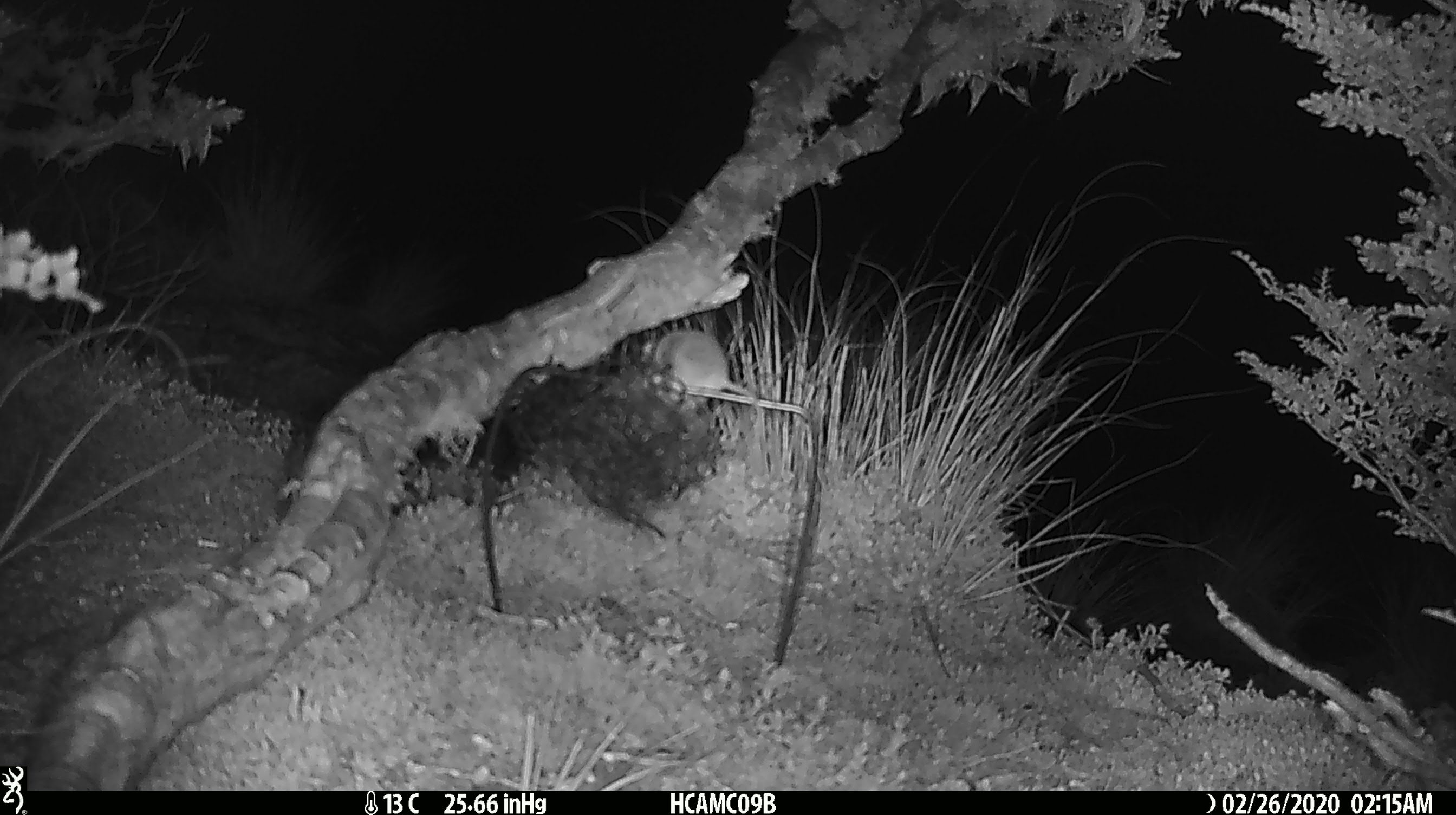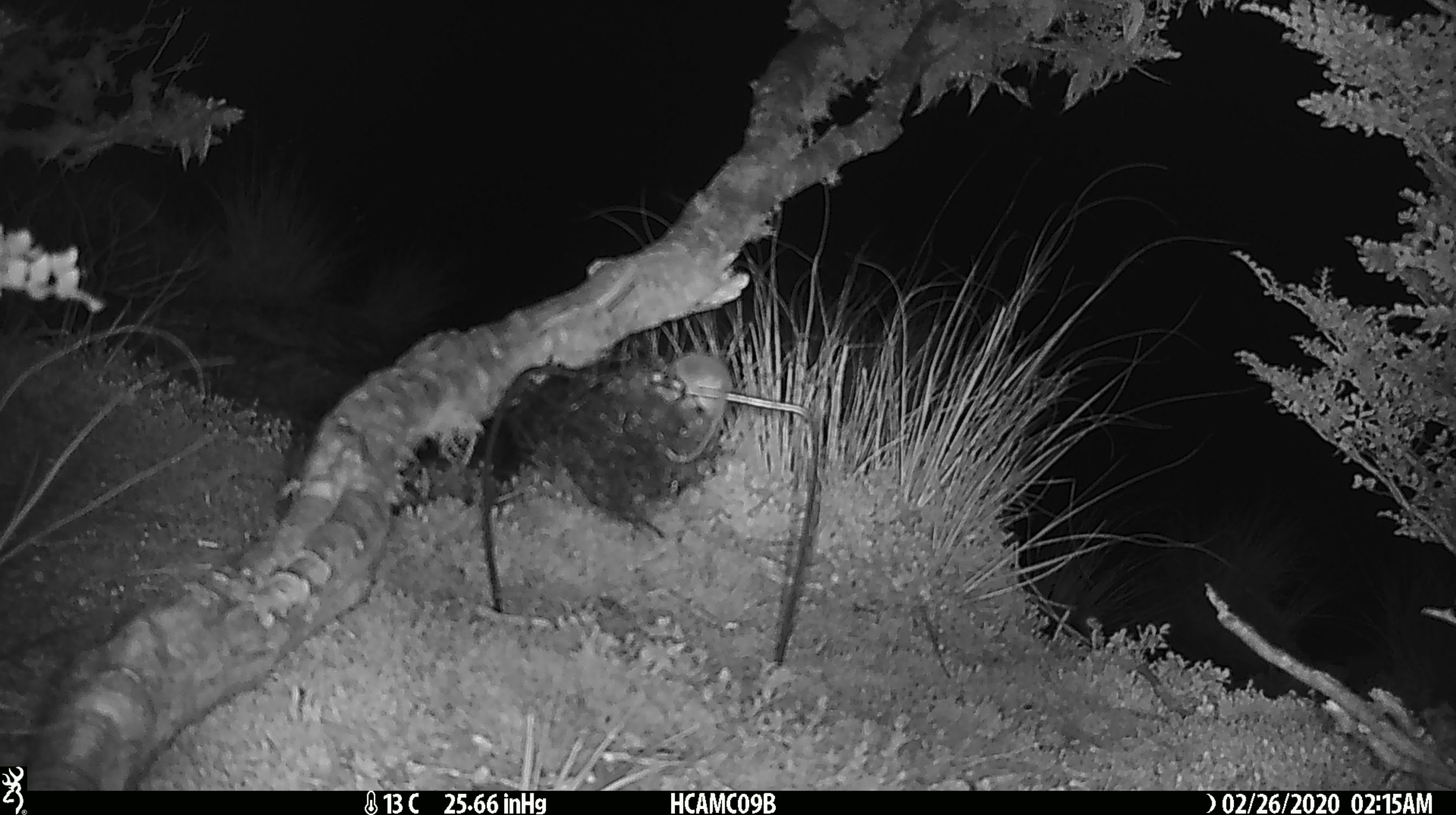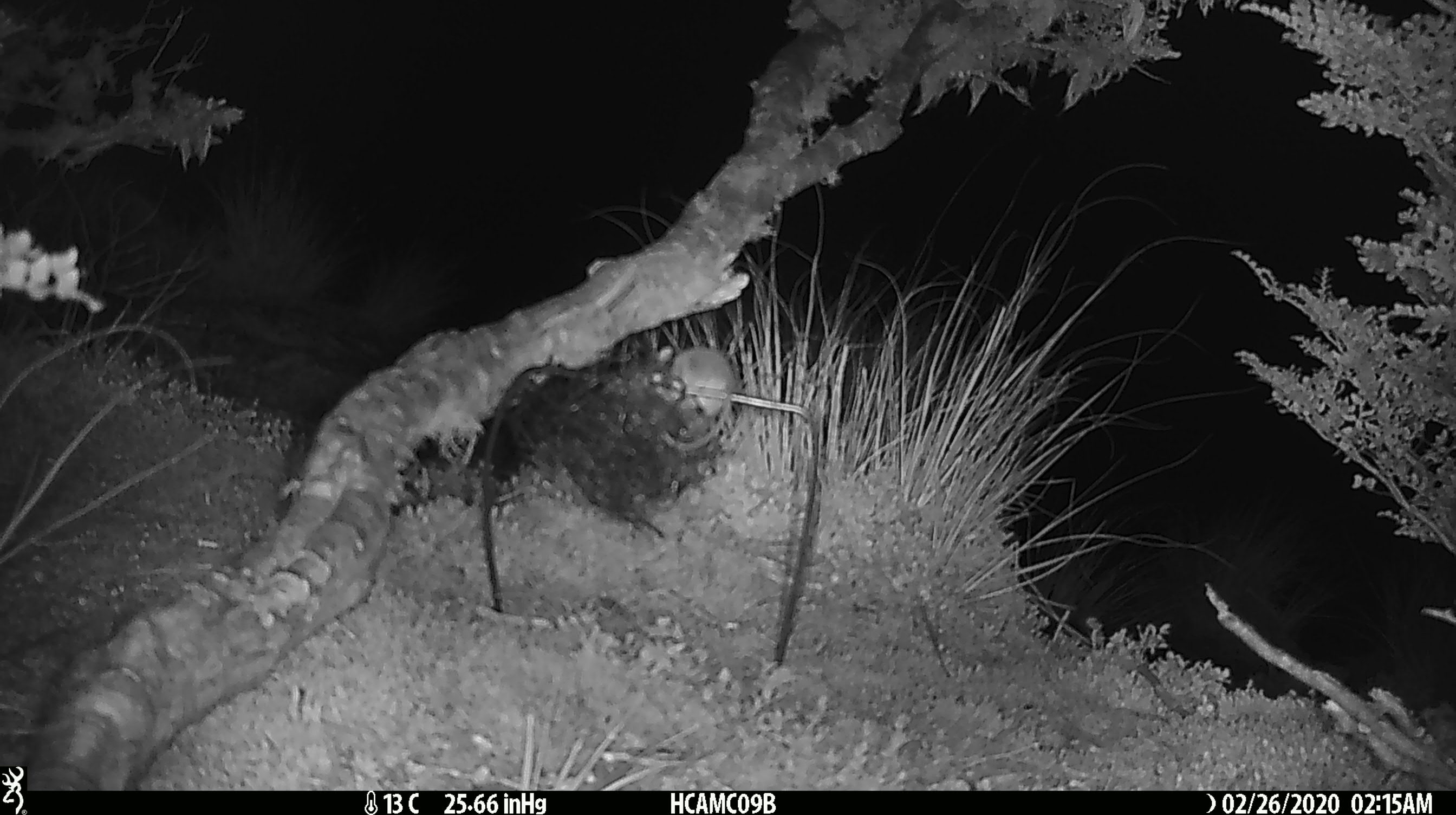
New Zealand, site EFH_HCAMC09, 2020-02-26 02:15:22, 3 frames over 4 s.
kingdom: Animalia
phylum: Chordata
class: Mammalia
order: Rodentia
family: Muridae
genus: Mus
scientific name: Mus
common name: mouse